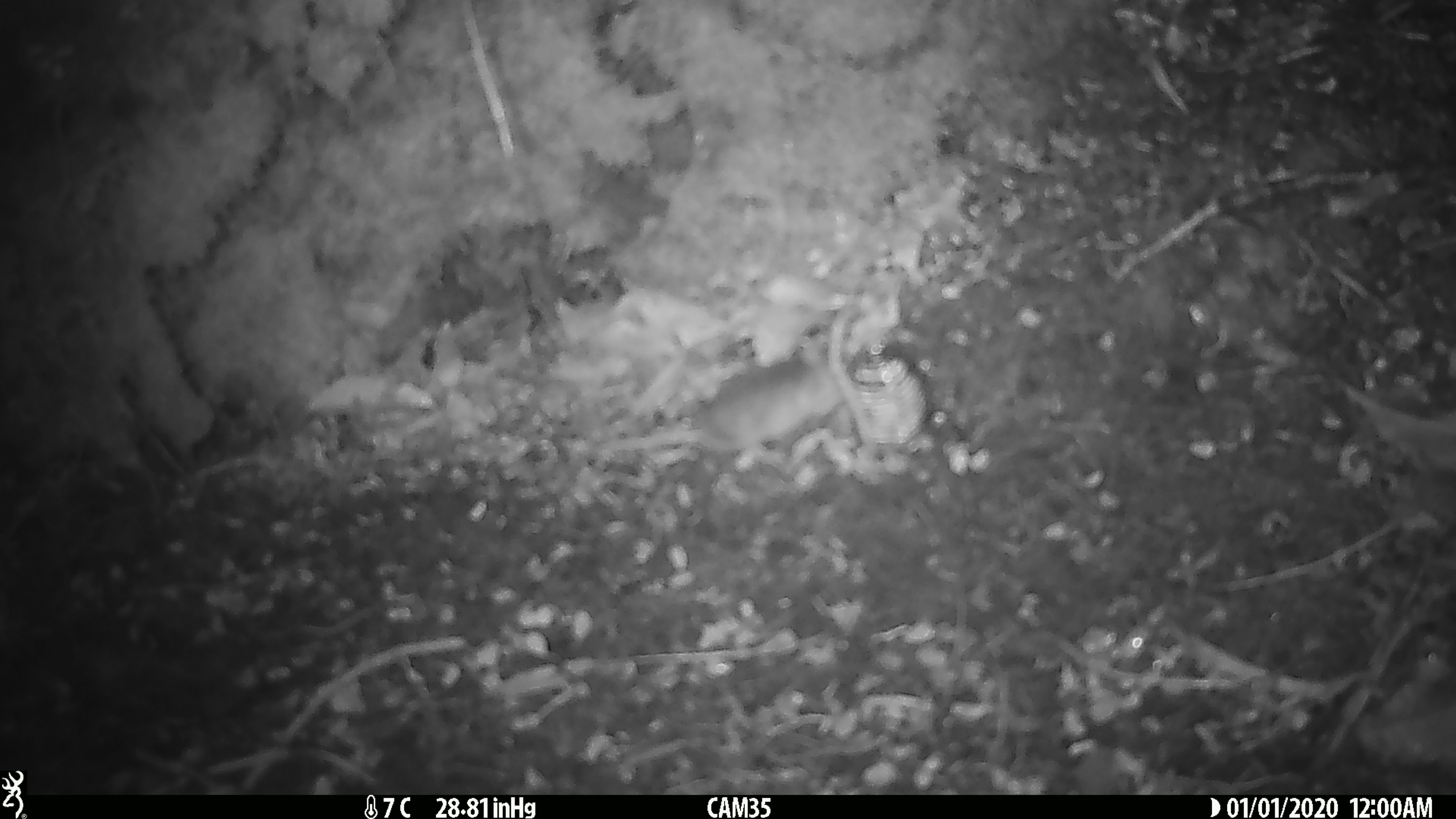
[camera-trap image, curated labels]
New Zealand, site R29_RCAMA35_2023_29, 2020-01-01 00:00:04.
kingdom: Animalia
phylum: Chordata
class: Mammalia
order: Rodentia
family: Muridae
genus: Mus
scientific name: Mus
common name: mouse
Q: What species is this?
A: Mouse (Mus).